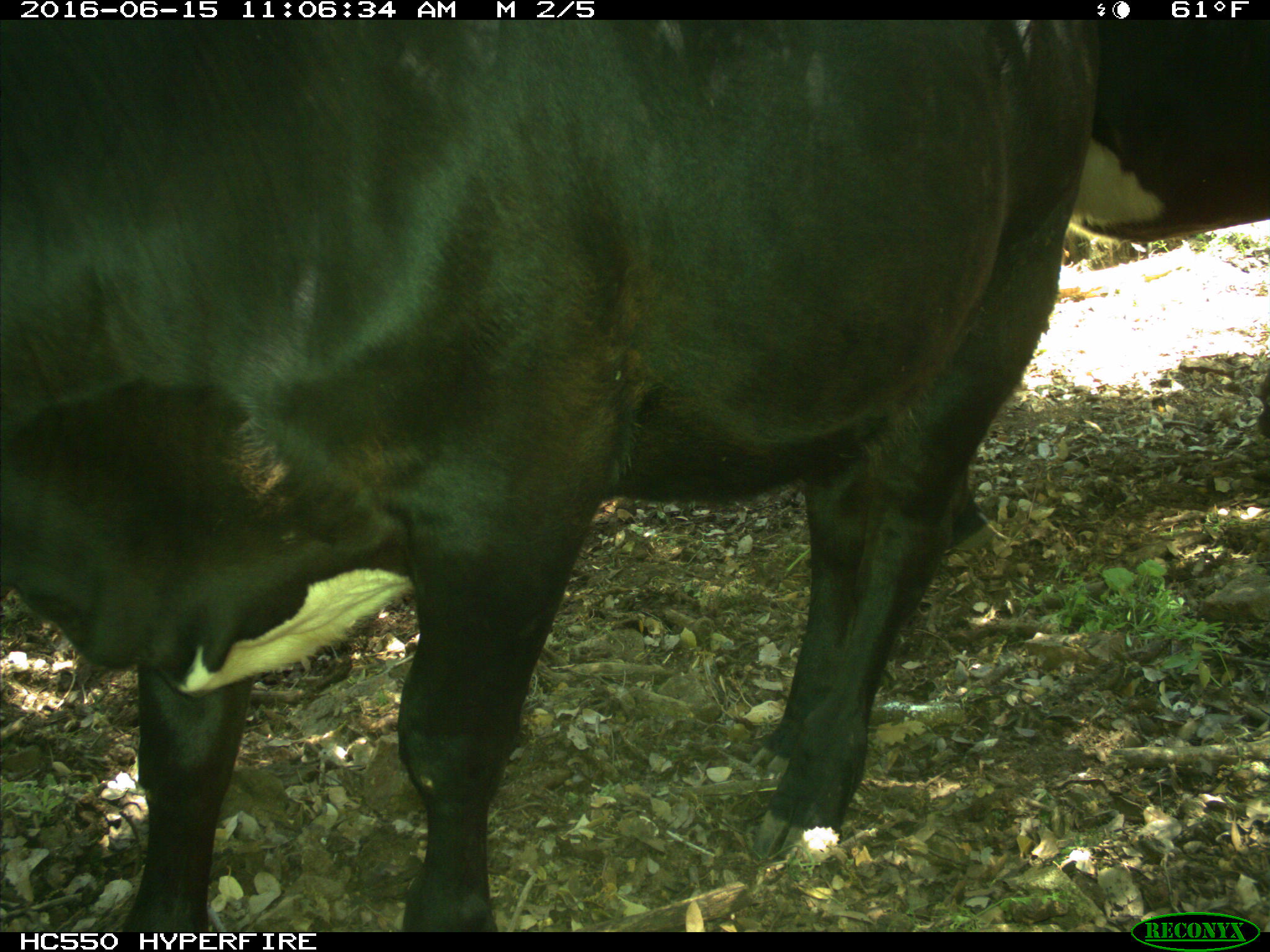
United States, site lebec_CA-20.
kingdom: Animalia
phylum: Chordata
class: Mammalia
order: Artiodactyla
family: Bovidae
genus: Bos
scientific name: Bos taurus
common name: domestic cow